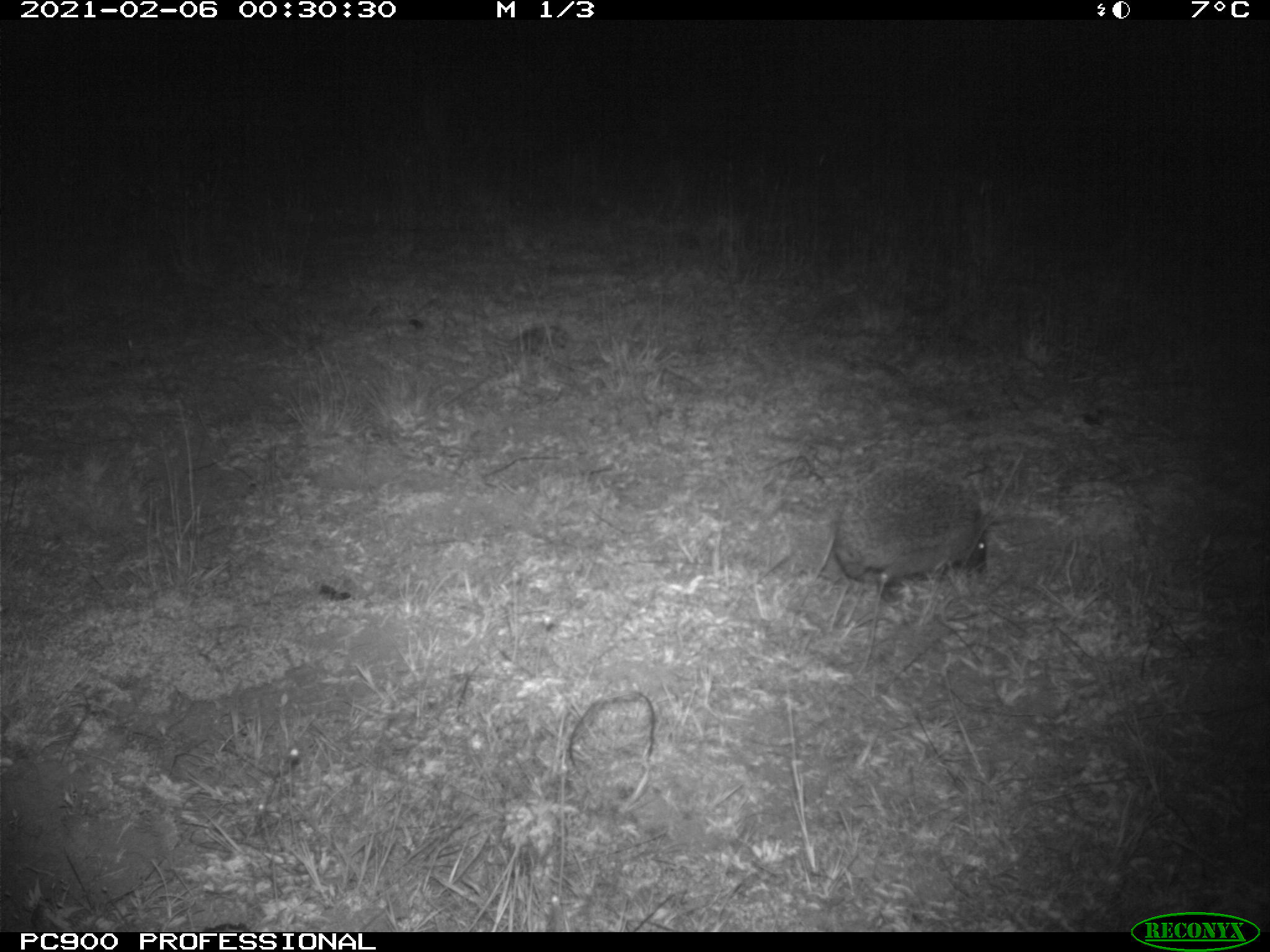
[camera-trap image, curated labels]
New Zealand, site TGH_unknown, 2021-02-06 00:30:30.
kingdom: Animalia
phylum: Chordata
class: Mammalia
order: Eulipotyphla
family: Erinaceidae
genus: Erinaceus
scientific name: Erinaceus europaeus europaeus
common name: european hedgehog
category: hedgehog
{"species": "hedgehog (european hedgehog) (Erinaceus europaeus europaeus)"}